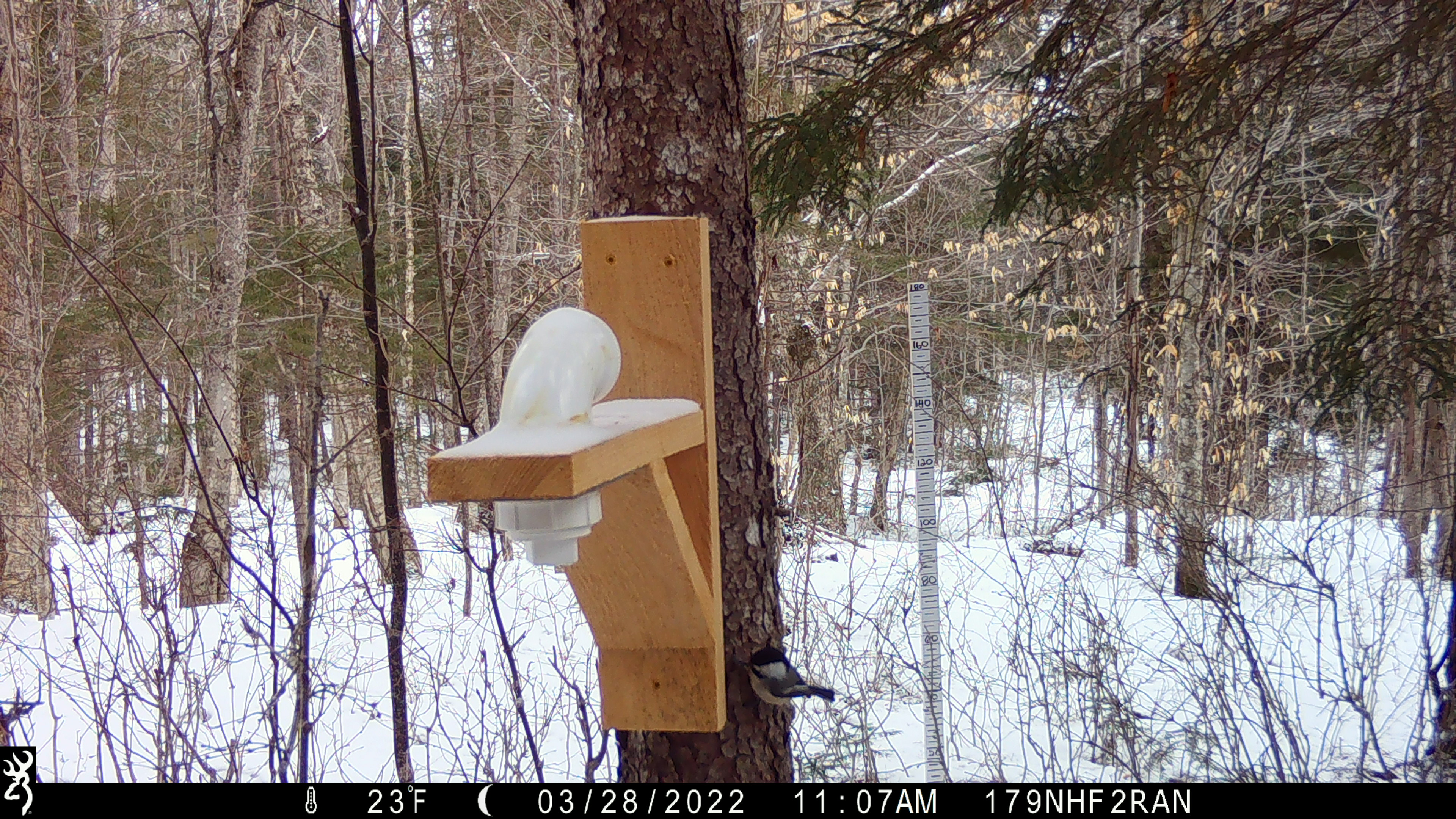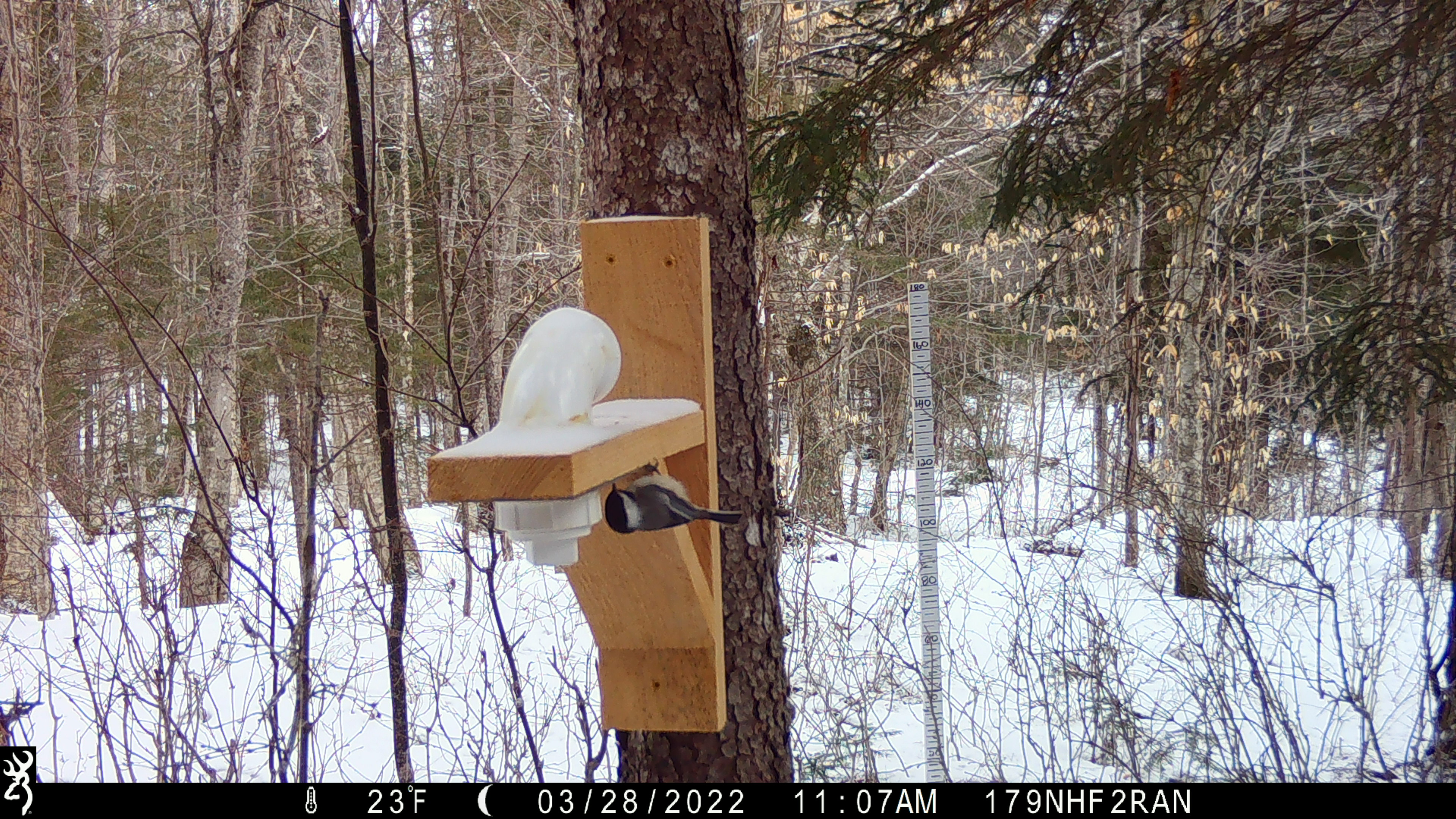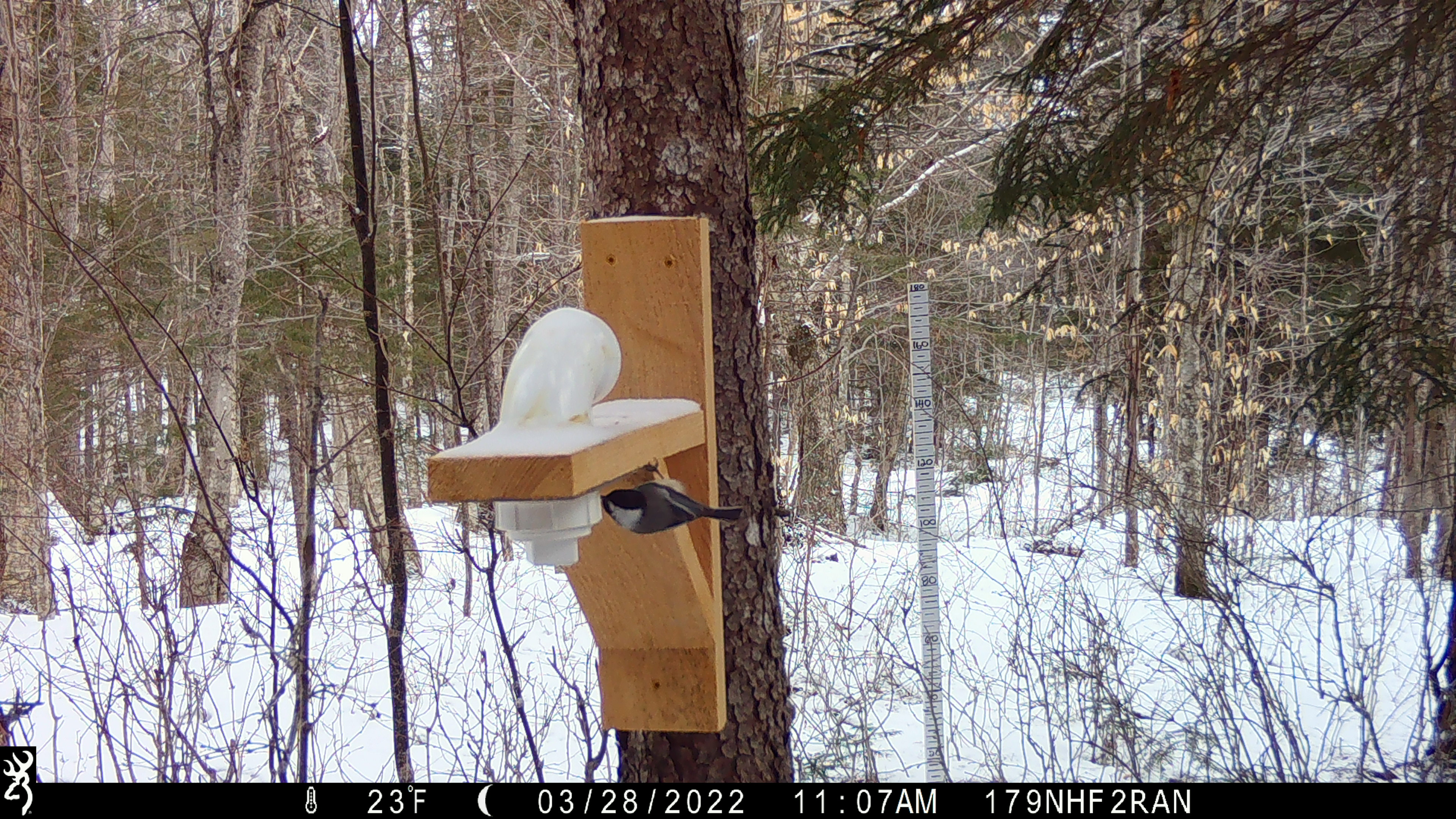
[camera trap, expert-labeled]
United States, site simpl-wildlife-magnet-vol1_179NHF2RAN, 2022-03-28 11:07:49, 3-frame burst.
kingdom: Animalia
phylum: Chordata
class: Aves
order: Passeriformes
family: Sittidae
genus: Sitta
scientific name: Sitta canadensis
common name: red-breasted nuthatch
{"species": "red-breasted nuthatch (Sitta canadensis)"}